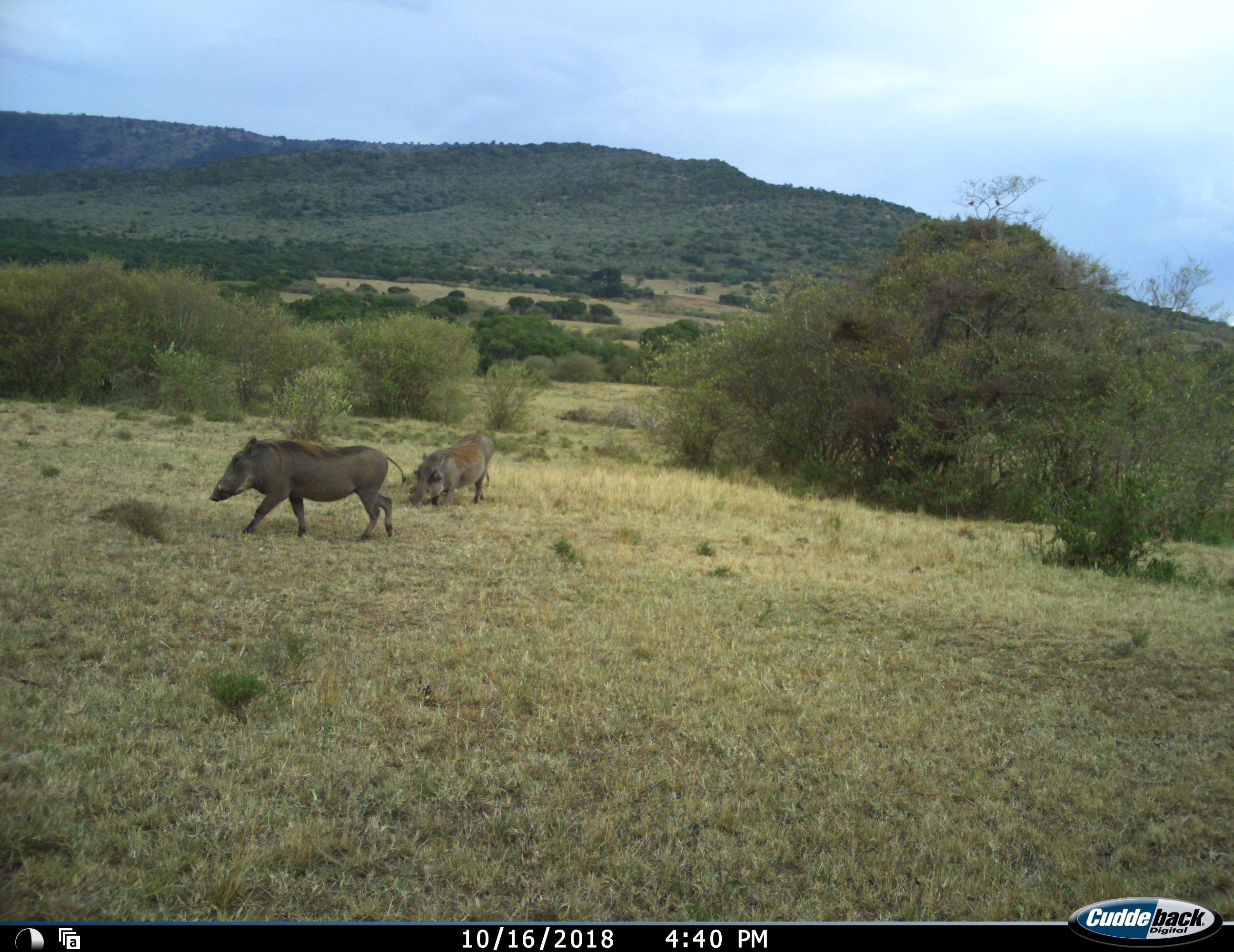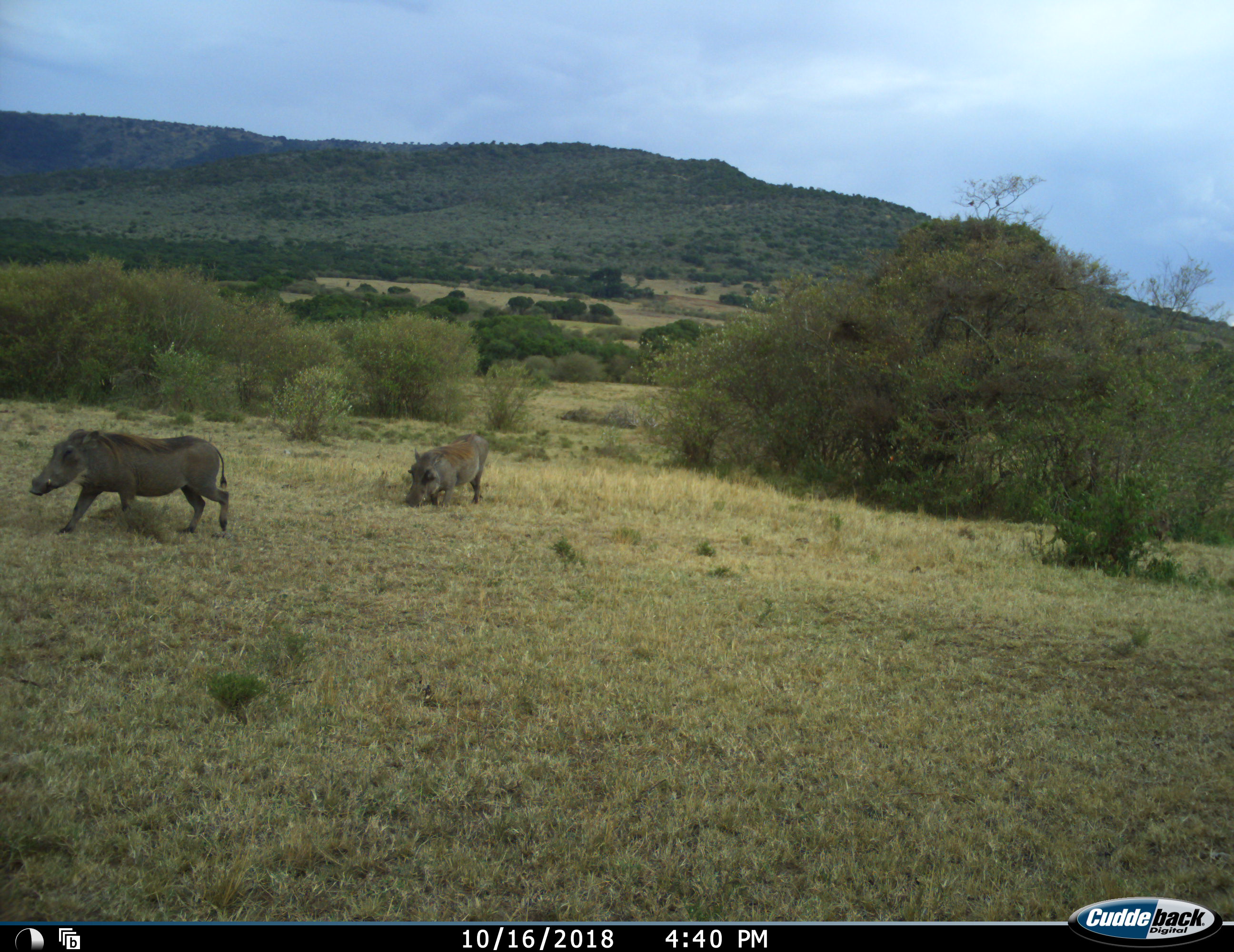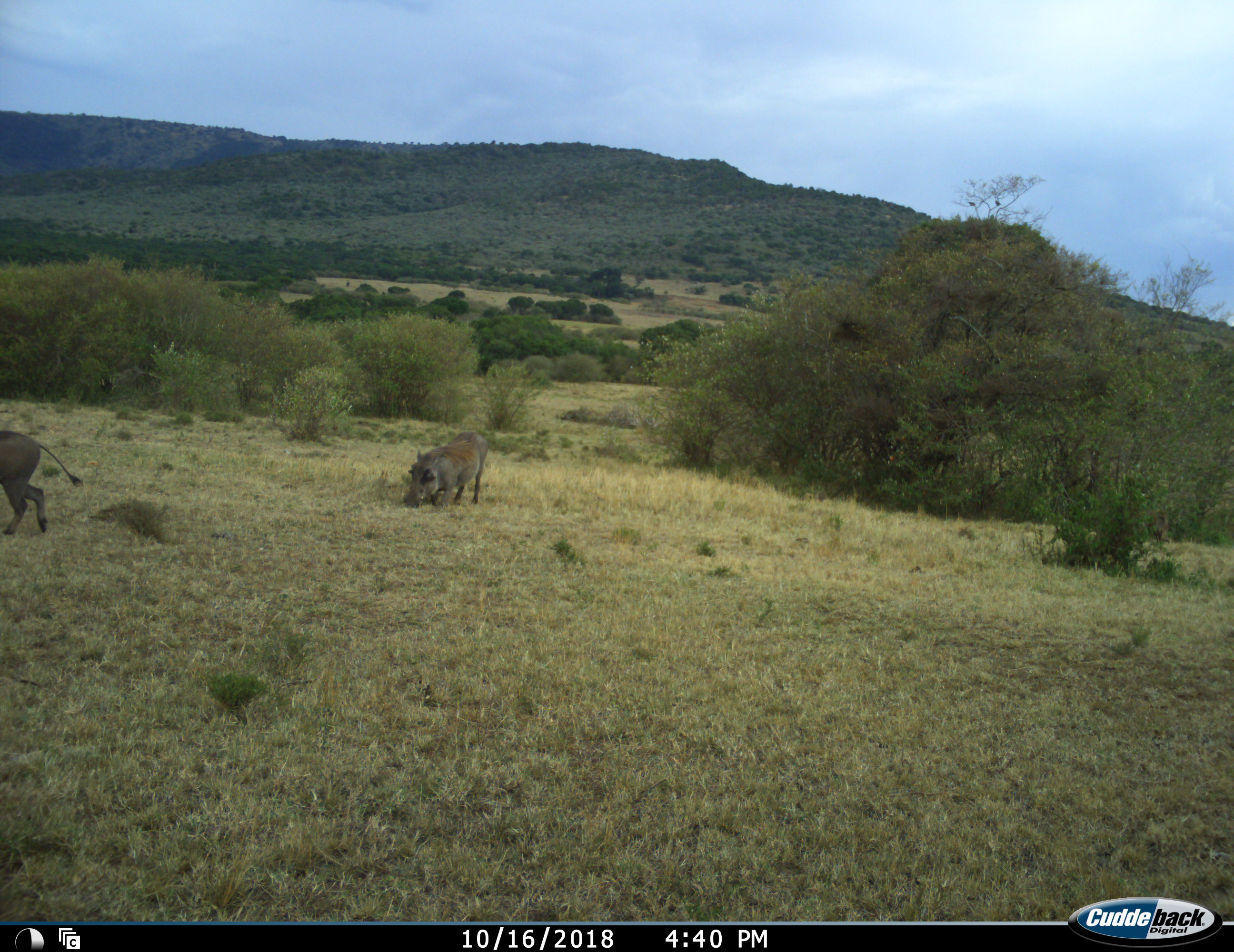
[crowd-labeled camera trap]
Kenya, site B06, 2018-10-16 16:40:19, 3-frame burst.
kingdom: Animalia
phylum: Chordata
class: Mammalia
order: Artiodactyla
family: Suidae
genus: Phacochoerus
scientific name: Phacochoerus africanus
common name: warthog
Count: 2.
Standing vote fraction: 33%.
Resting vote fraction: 0%.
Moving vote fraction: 100%.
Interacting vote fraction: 0%.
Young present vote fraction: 0%.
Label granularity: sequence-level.